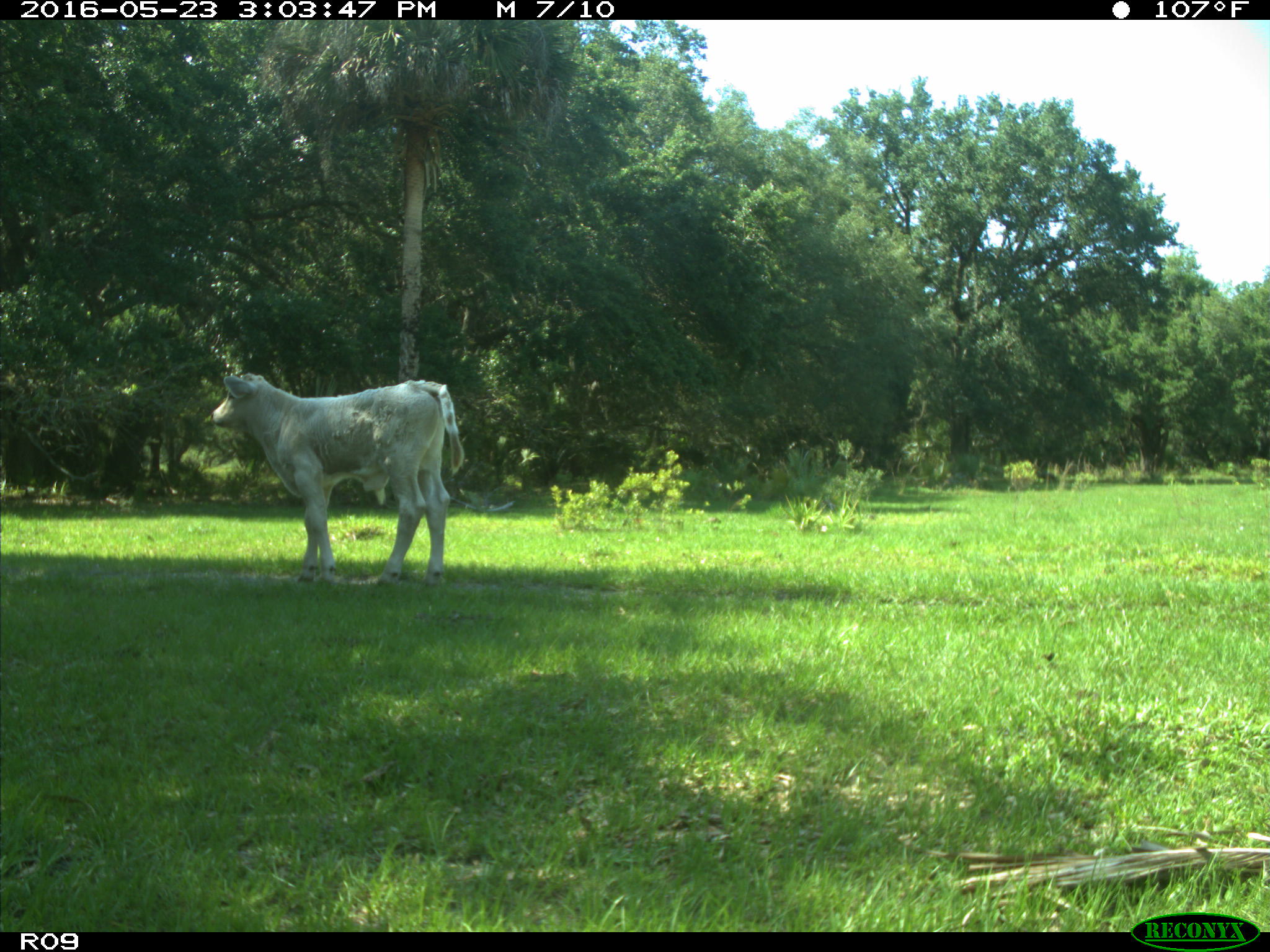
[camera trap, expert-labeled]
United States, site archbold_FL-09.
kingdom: Animalia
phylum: Chordata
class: Mammalia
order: Artiodactyla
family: Bovidae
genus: Bos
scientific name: Bos taurus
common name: domestic cow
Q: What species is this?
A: Bos taurus (domestic cow).